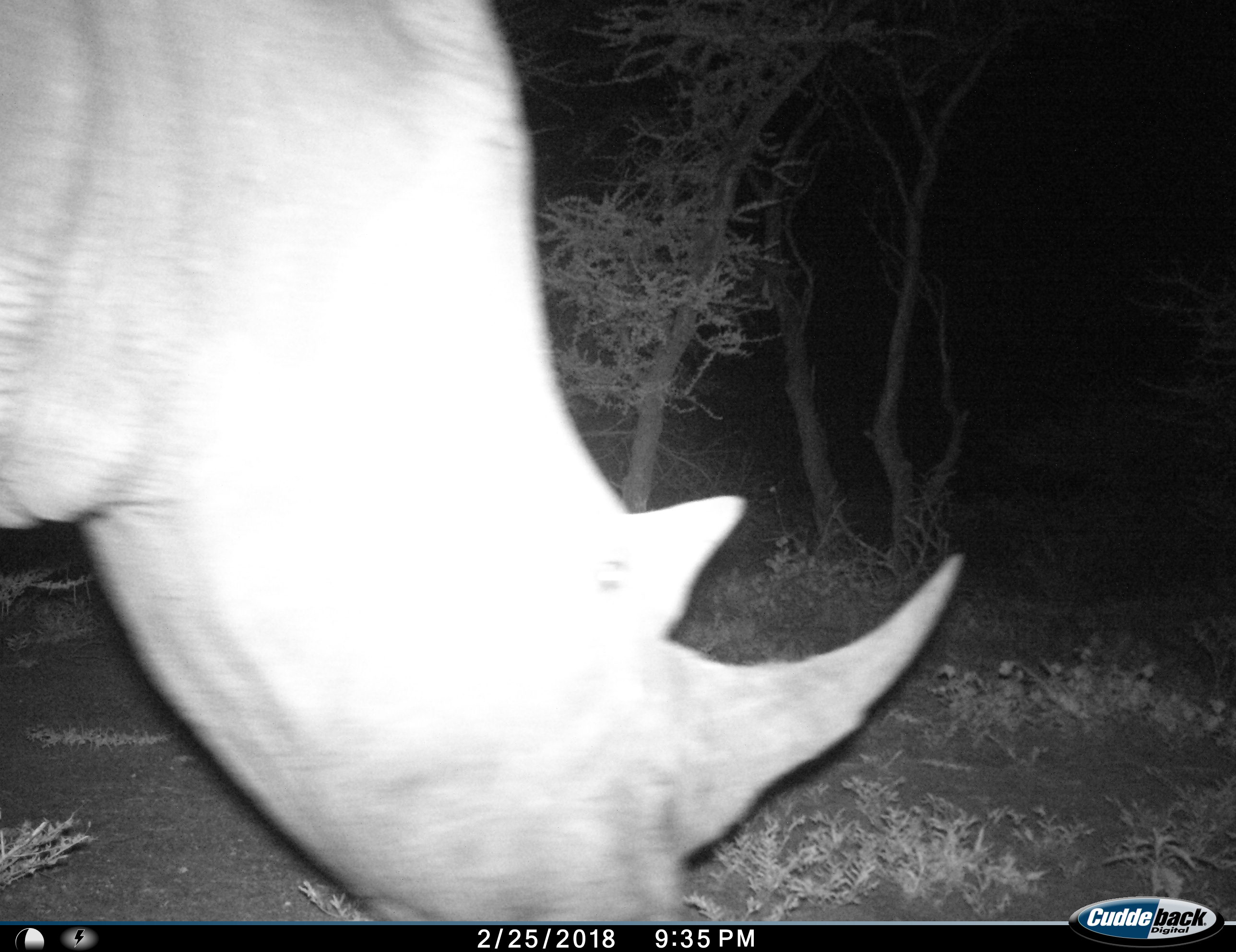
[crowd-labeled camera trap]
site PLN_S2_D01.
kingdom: Animalia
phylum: Chordata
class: Mammalia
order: Perissodactyla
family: Rhinocerotidae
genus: Diceros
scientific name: Diceros bicornis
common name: black rhinoceros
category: rhinocerosblack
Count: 1.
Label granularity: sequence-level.